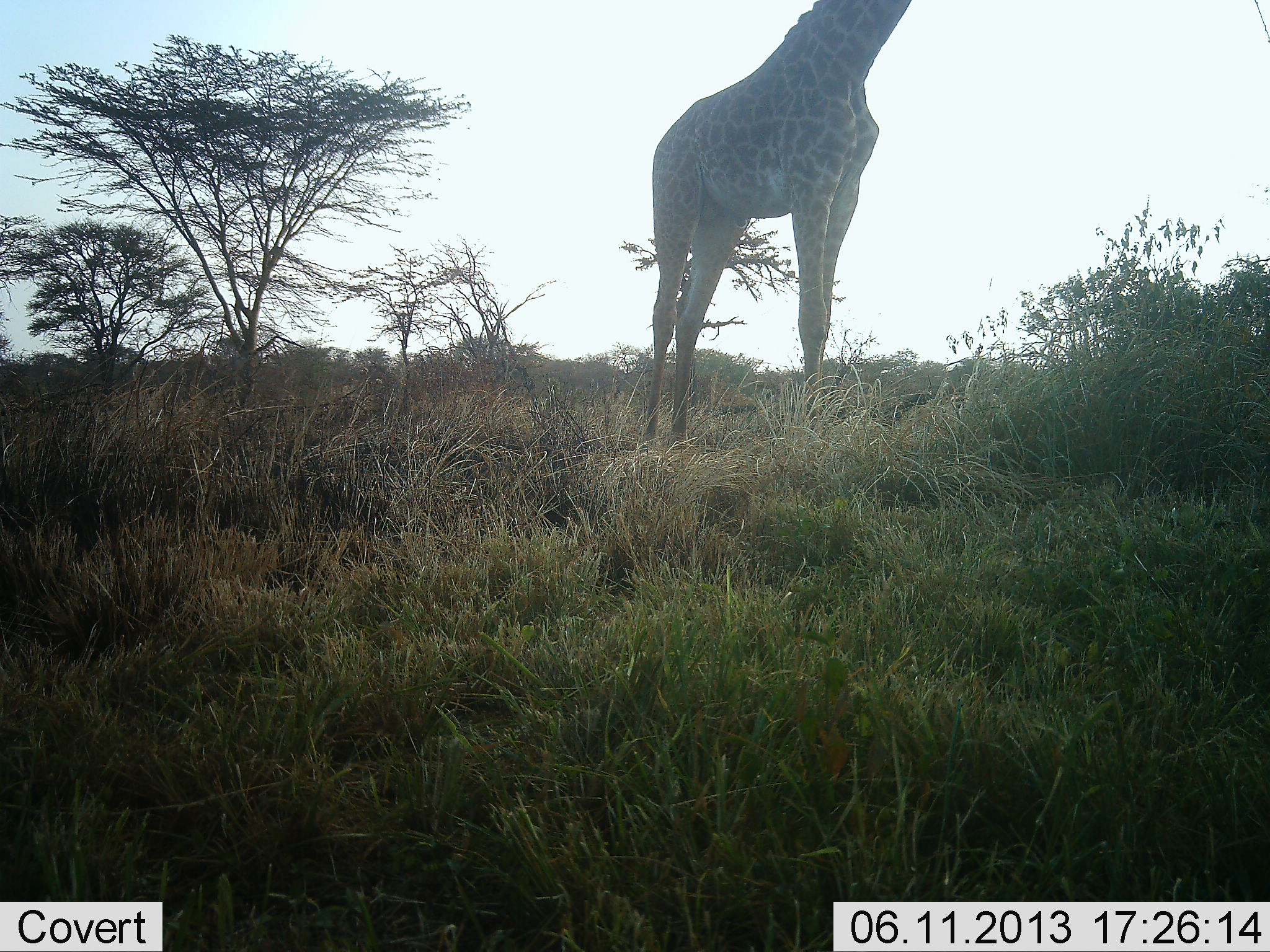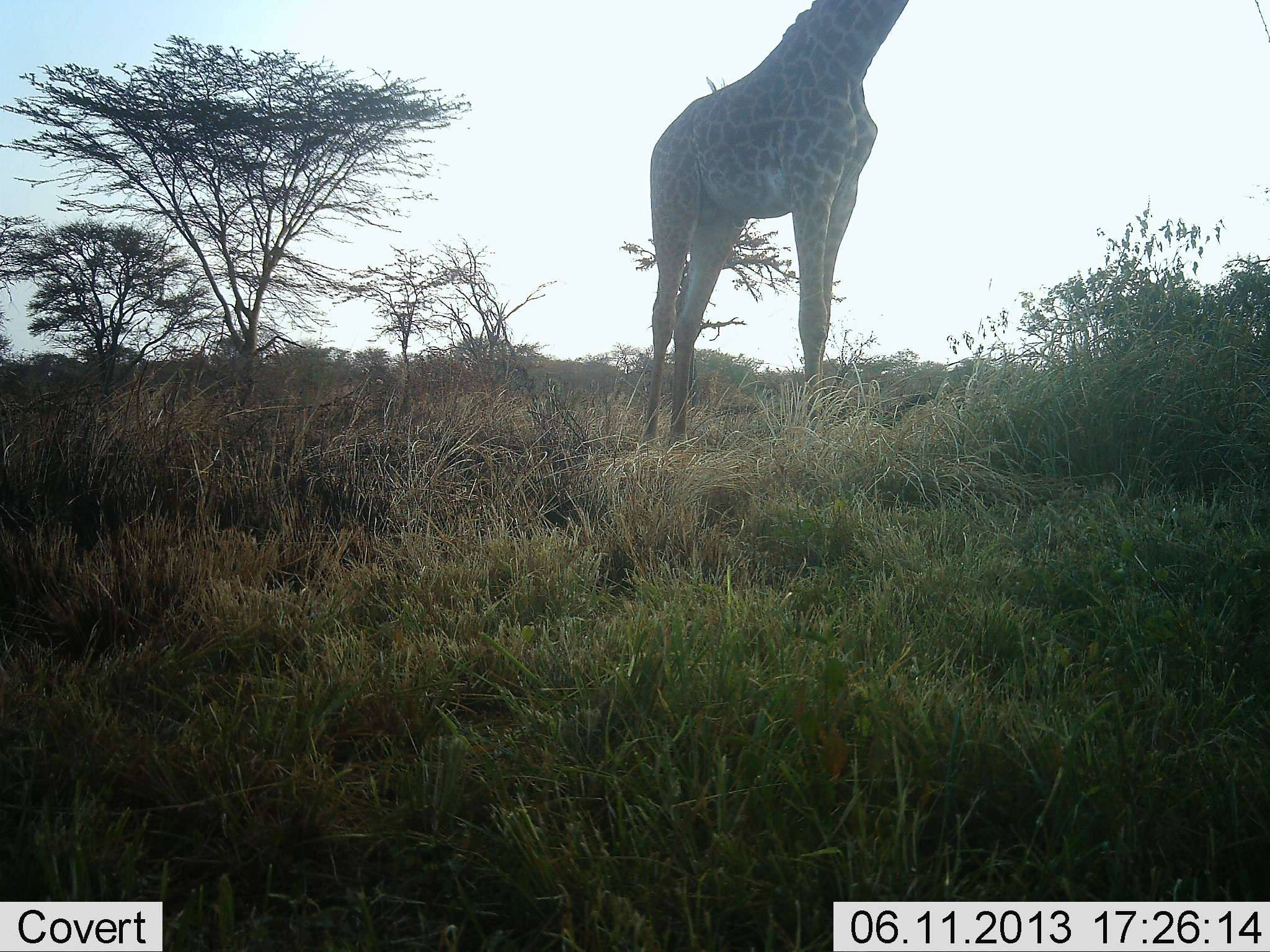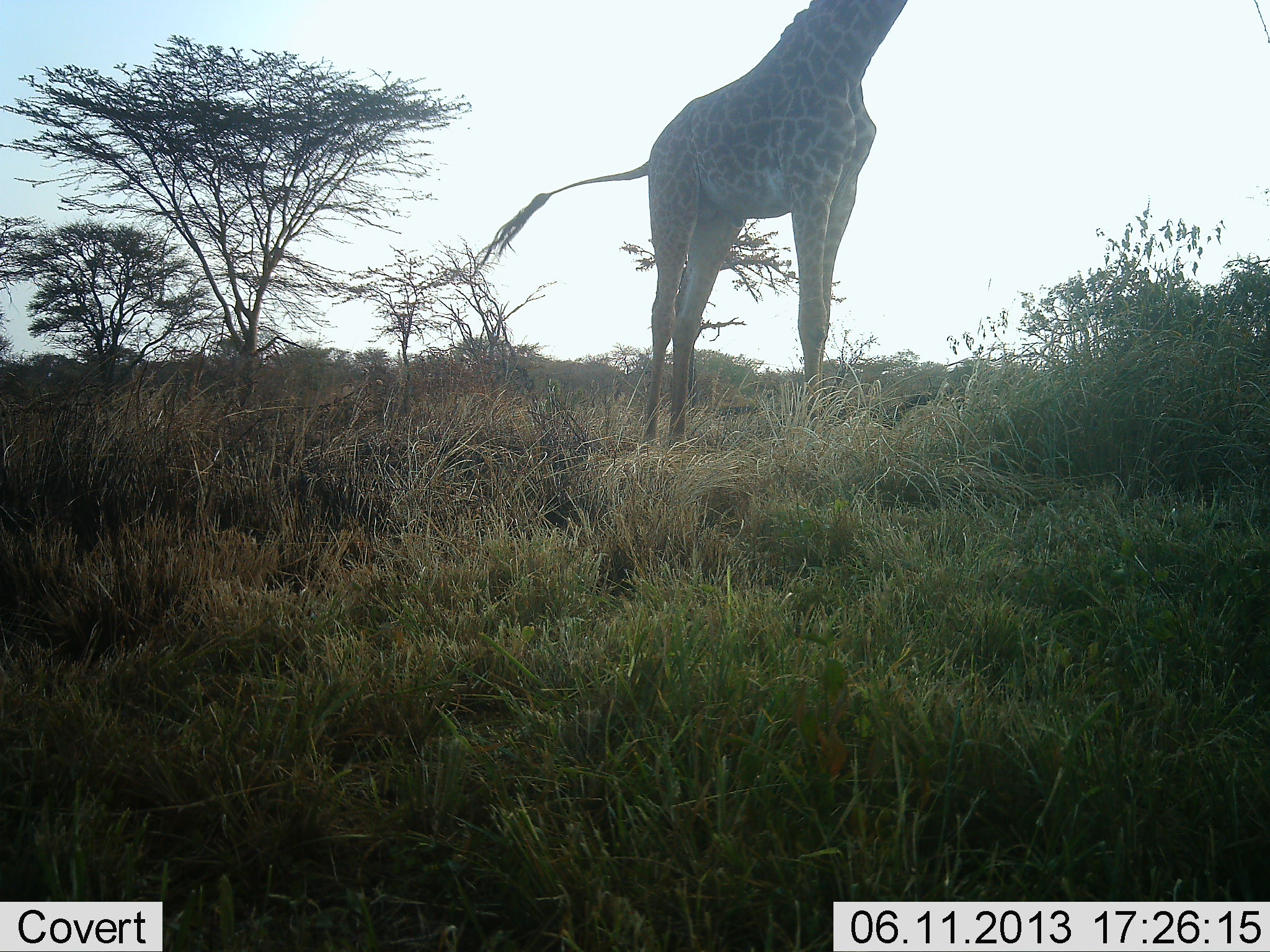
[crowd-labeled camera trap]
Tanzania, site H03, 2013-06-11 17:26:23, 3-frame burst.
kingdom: Animalia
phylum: Chordata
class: Mammalia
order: Artiodactyla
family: Giraffidae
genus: Giraffa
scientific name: Giraffa camelopardalis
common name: giraffe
Giraffe (Giraffa camelopardalis), count 1. Behavior (volunteer vote fractions): standing 91%, resting 18%, moving 0%, interacting 0%. Young present (vote fraction): 0%. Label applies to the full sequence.